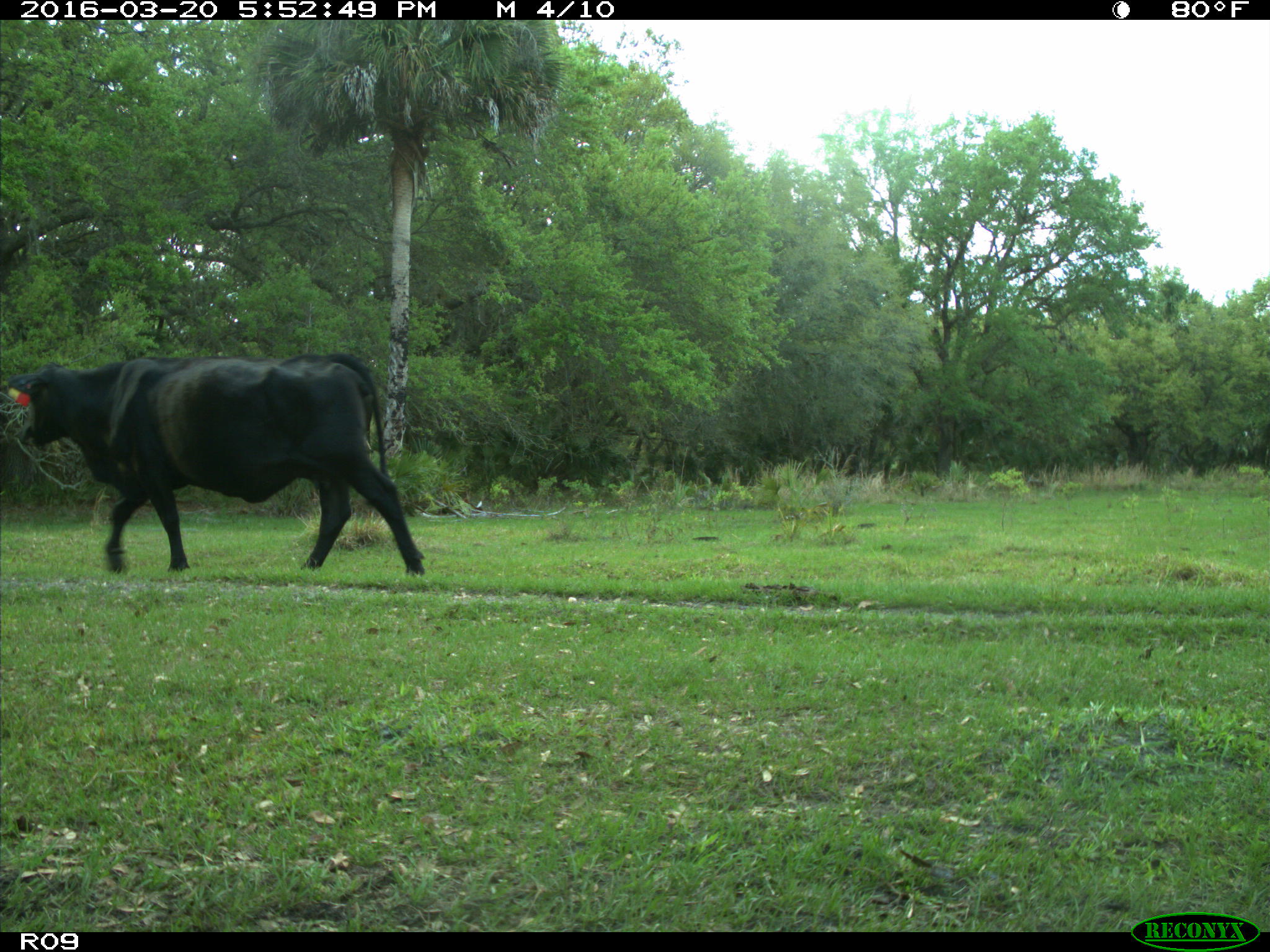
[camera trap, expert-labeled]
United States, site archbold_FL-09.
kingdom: Animalia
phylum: Chordata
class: Mammalia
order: Artiodactyla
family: Bovidae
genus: Bos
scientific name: Bos taurus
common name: domestic cow